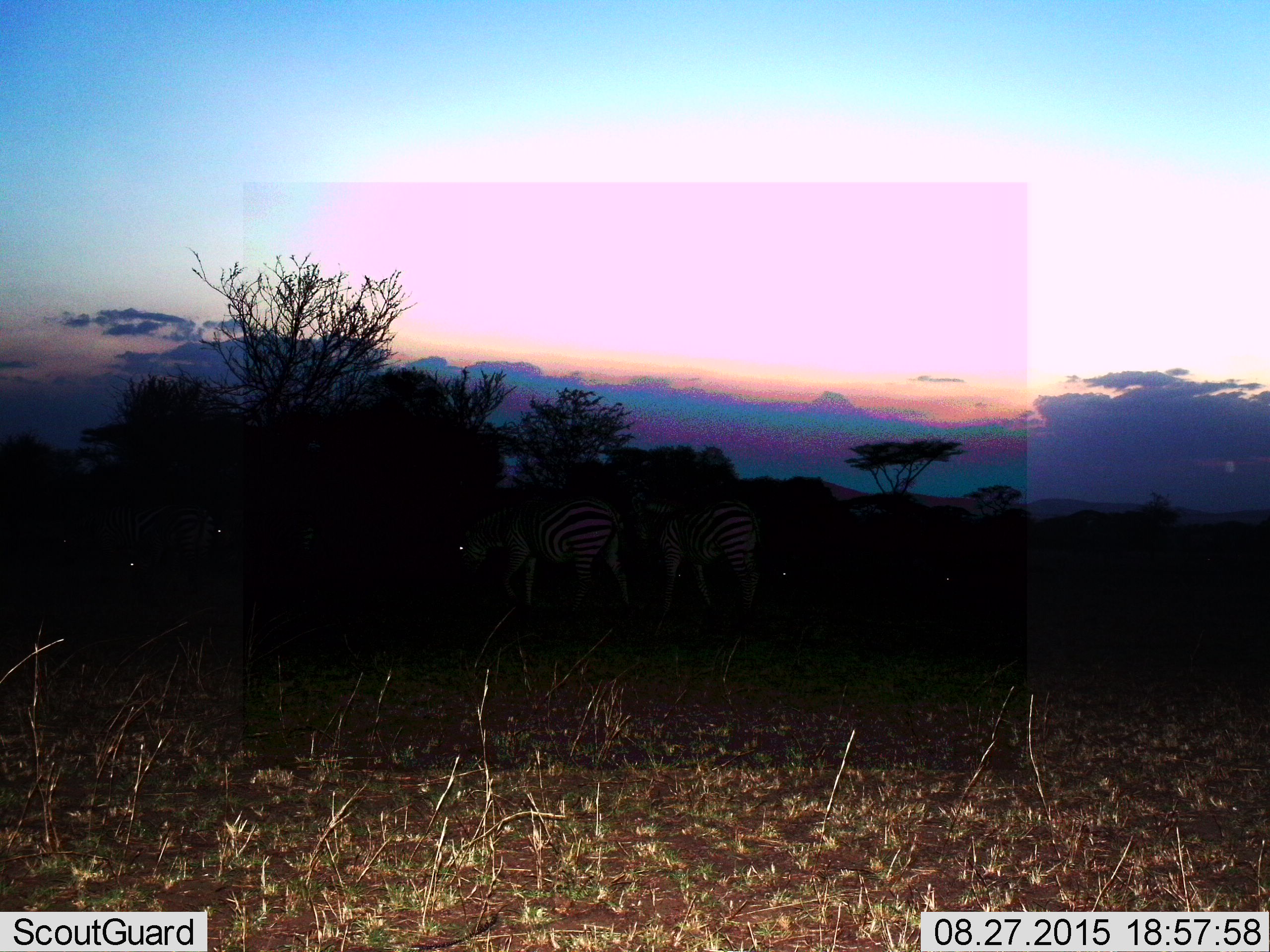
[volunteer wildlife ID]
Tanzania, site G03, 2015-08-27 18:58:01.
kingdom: Animalia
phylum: Chordata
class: Mammalia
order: Perissodactyla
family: Equidae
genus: Equus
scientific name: Equus quagga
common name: plains zebra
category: zebra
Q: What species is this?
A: Zebra (plains zebra) (Equus quagga).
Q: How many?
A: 7.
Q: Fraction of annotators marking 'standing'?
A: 69%.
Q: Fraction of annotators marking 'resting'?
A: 0%.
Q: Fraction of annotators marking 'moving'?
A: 44%.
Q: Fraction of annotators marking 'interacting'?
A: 6%.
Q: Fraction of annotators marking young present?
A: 0%.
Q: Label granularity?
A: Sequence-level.